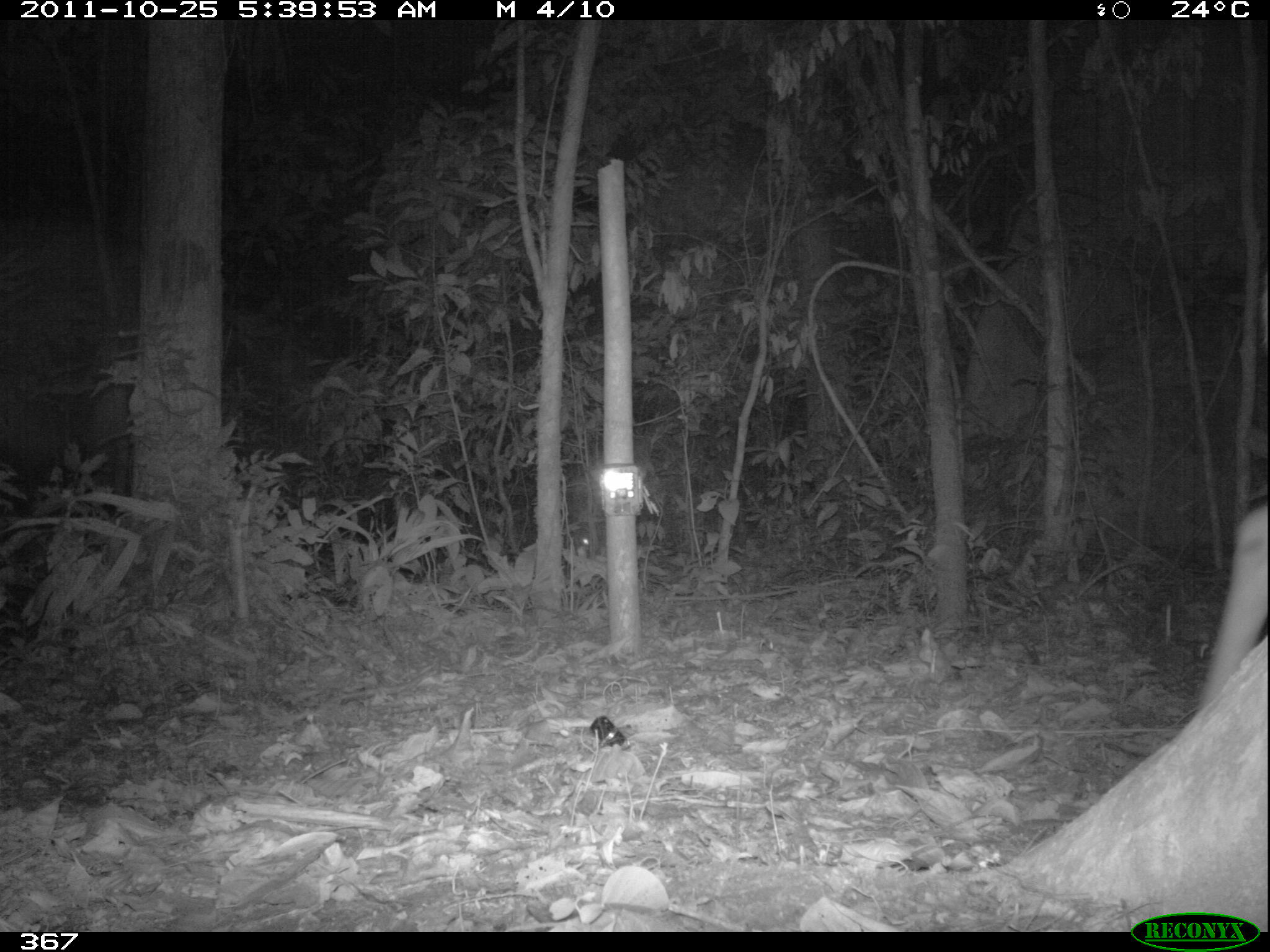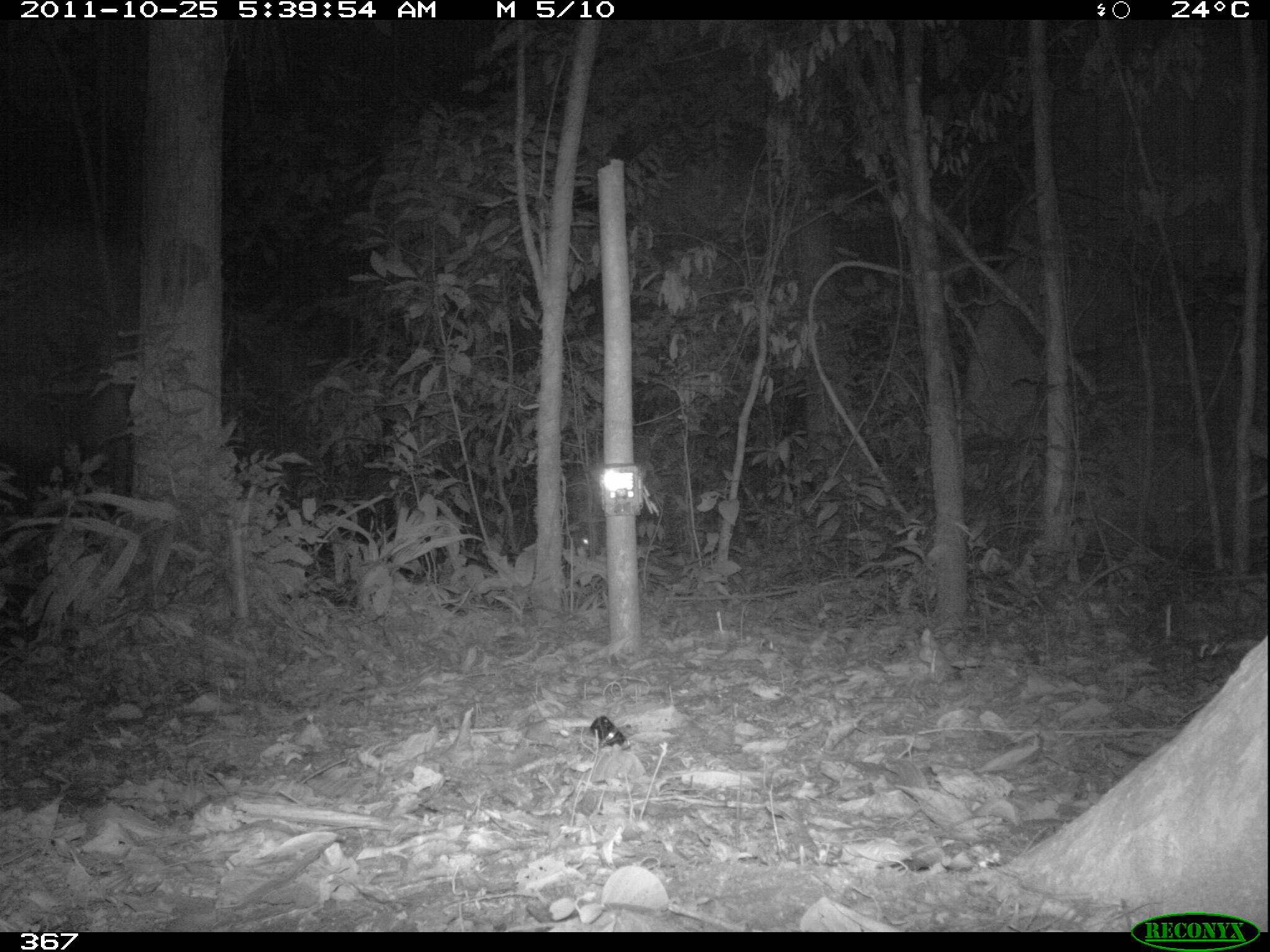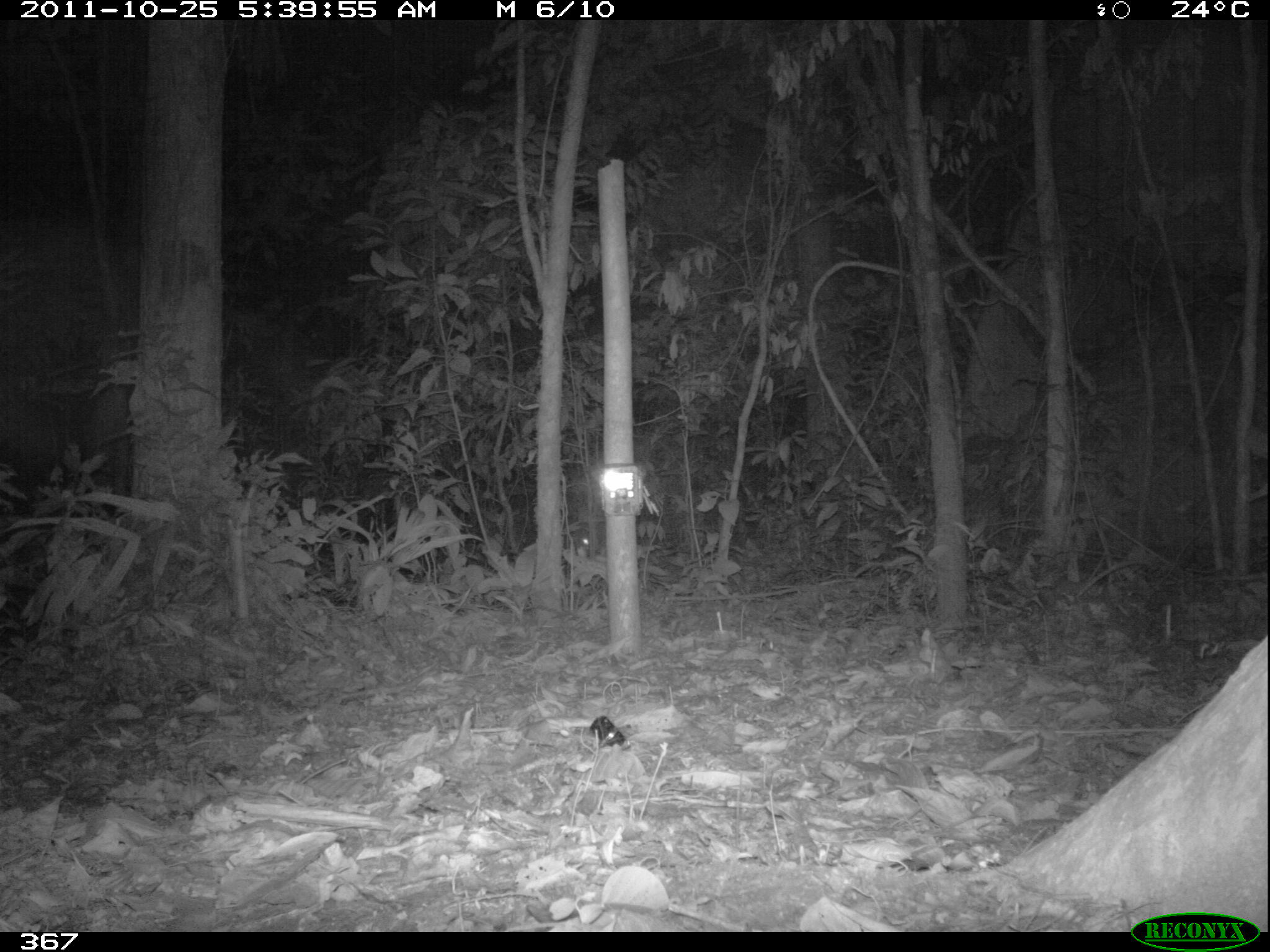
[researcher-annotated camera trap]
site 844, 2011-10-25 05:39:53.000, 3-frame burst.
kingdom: Animalia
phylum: Chordata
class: Mammalia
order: Artiodactyla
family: Cervidae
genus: Mazama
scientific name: Mazama americana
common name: red brocket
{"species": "Mazama americana (red brocket)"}